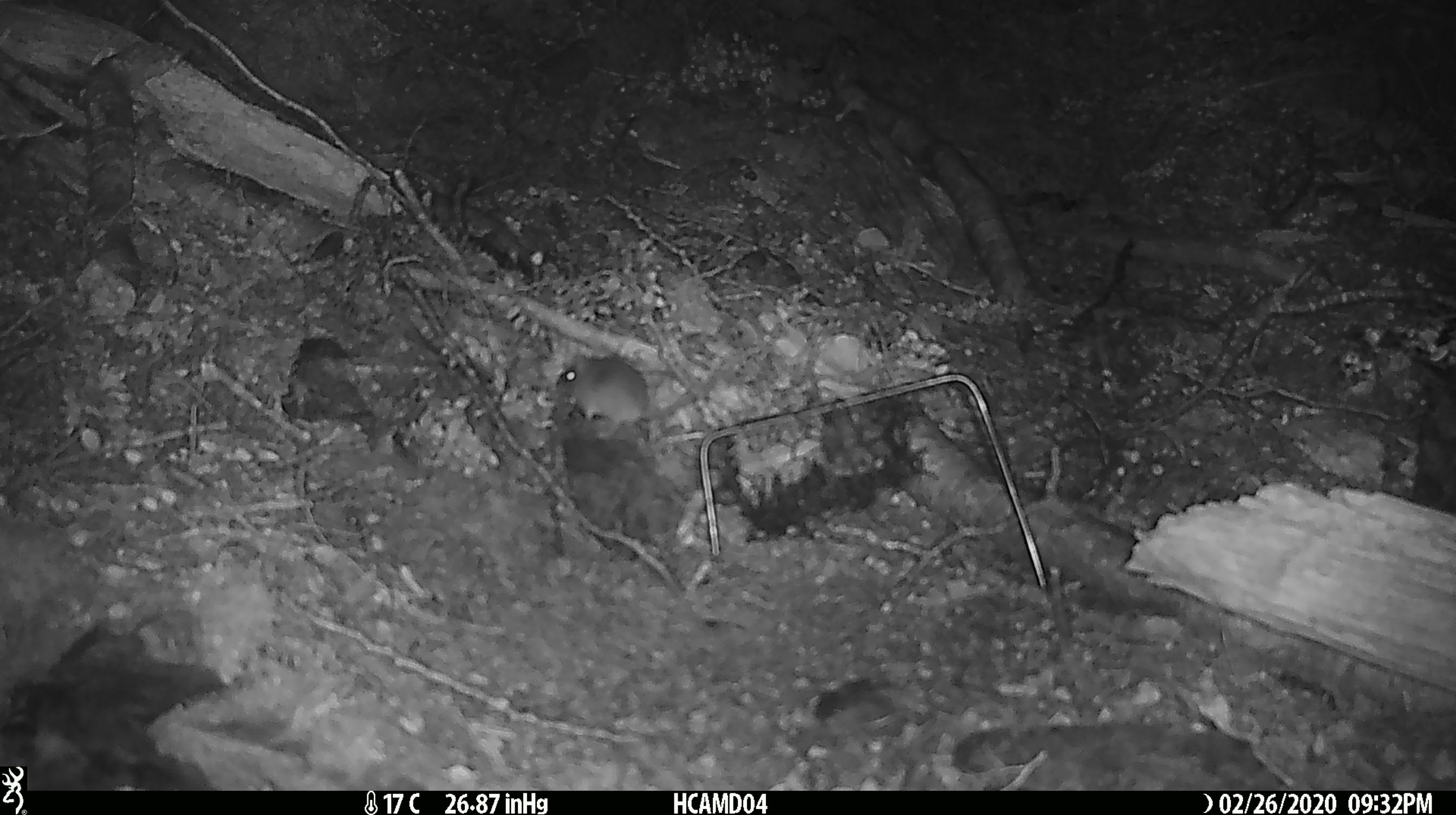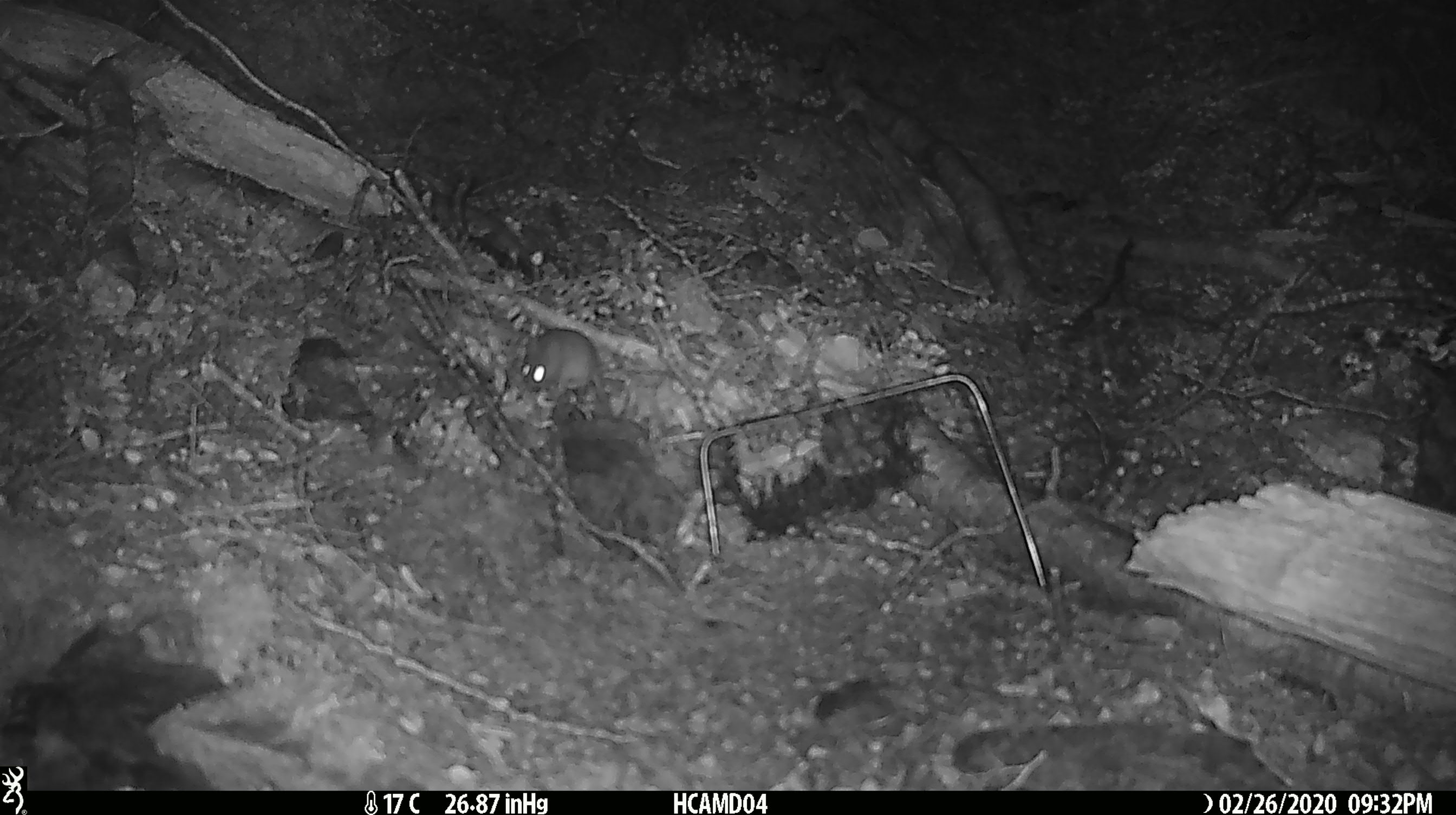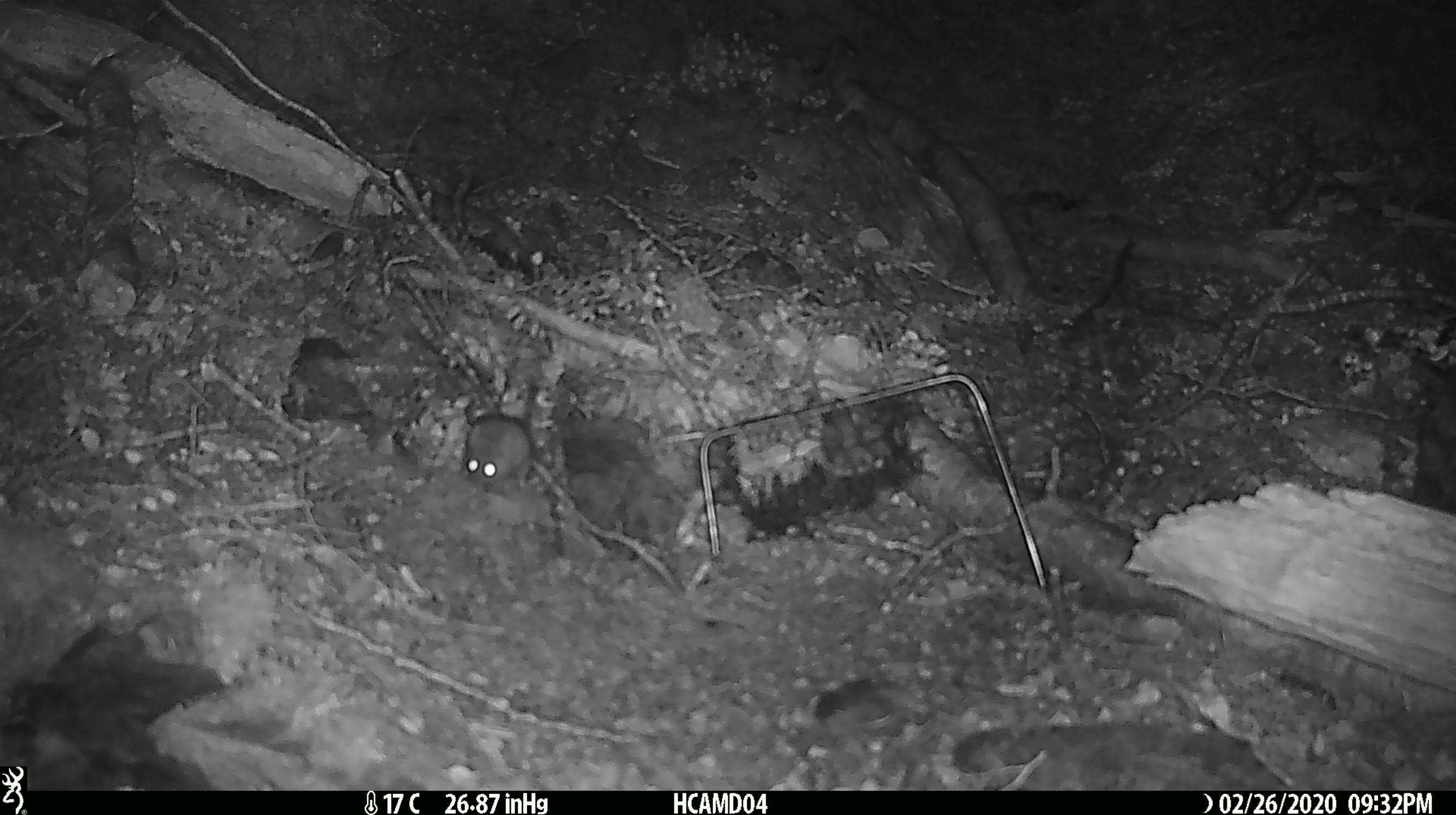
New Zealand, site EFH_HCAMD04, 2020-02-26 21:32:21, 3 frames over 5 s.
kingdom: Animalia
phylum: Chordata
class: Mammalia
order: Rodentia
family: Muridae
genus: Mus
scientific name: Mus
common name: mouse